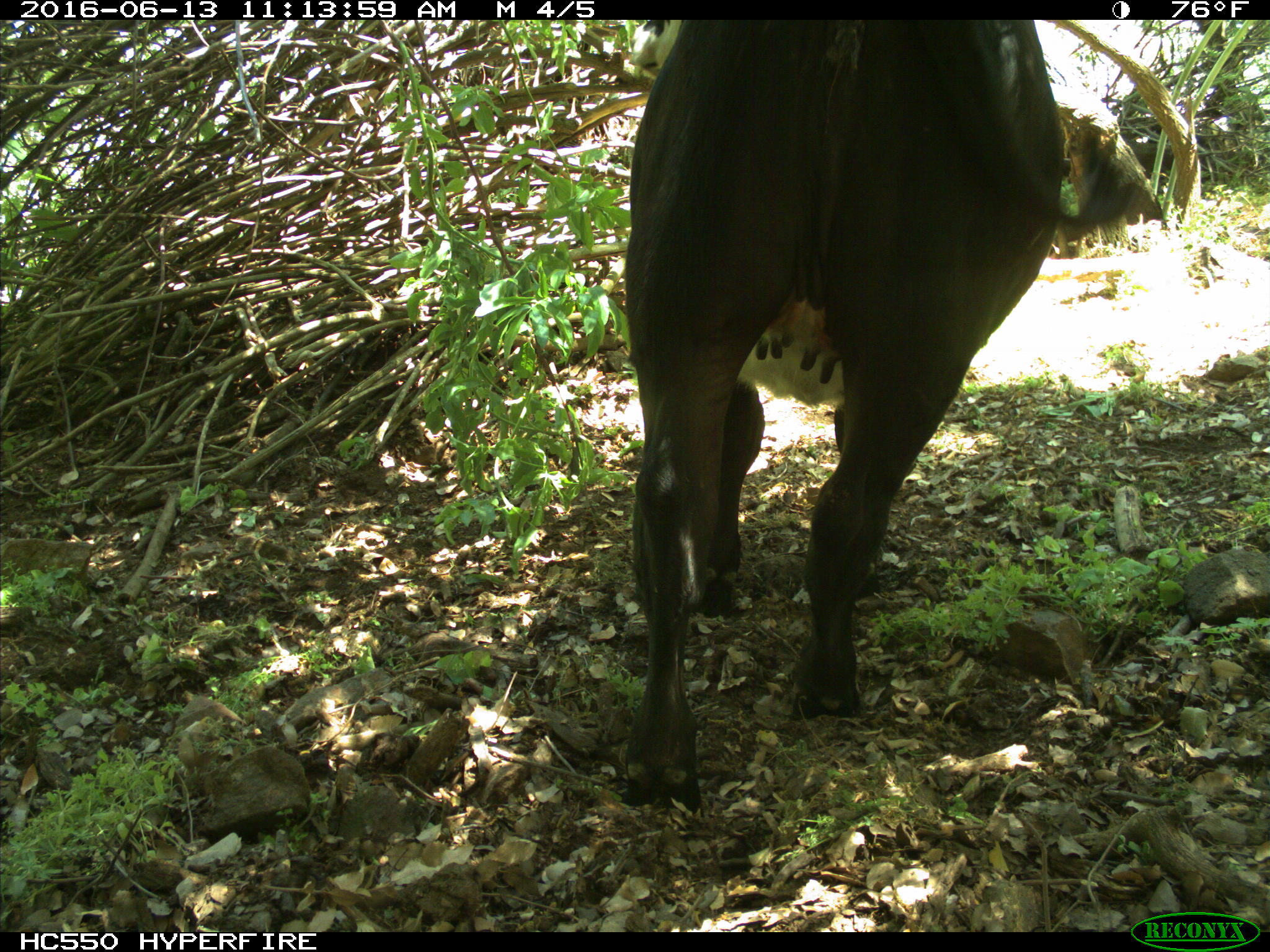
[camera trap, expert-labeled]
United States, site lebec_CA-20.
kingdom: Animalia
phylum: Chordata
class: Mammalia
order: Artiodactyla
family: Bovidae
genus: Bos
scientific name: Bos taurus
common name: domestic cow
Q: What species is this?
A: Bos taurus (domestic cow).